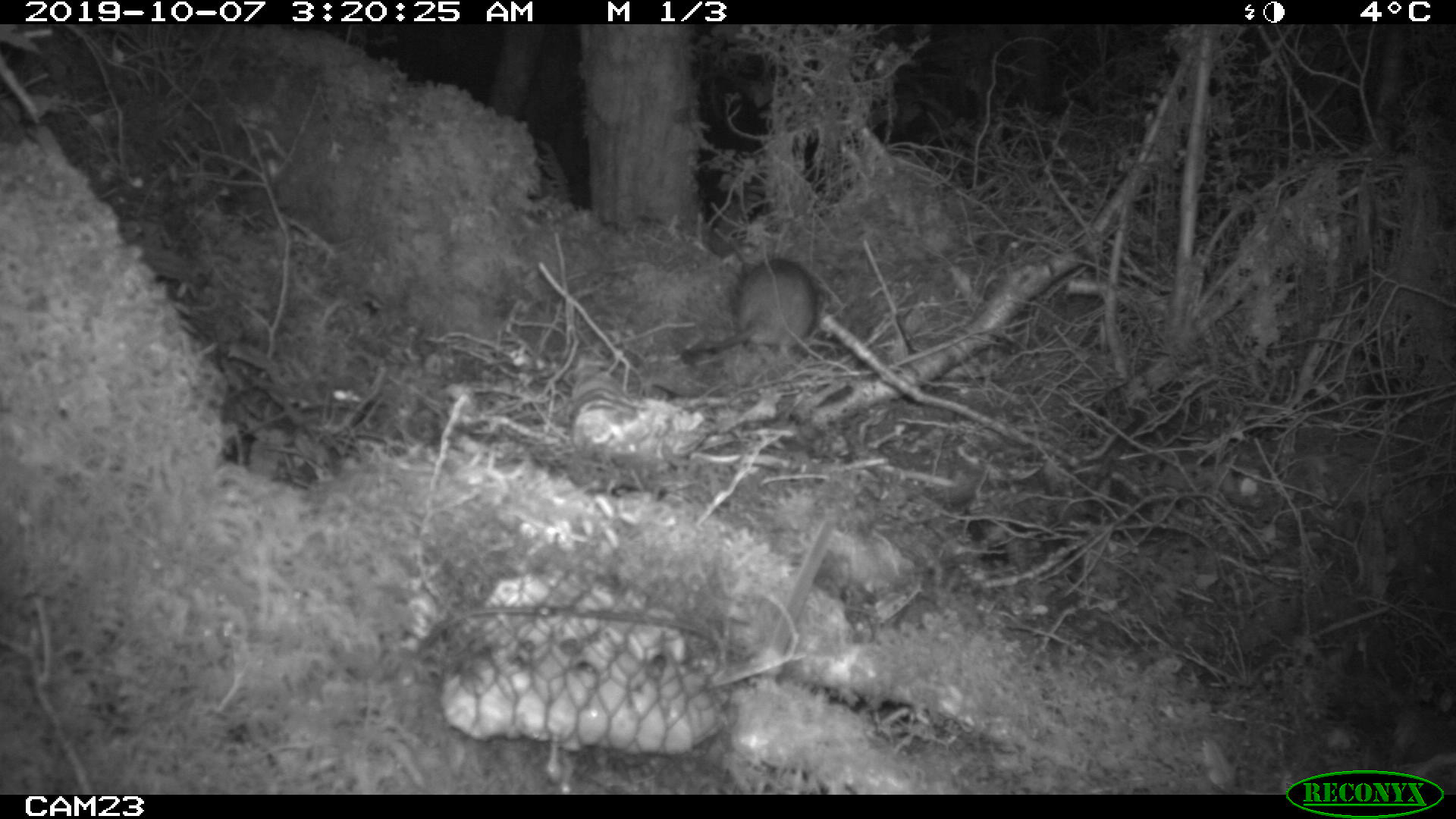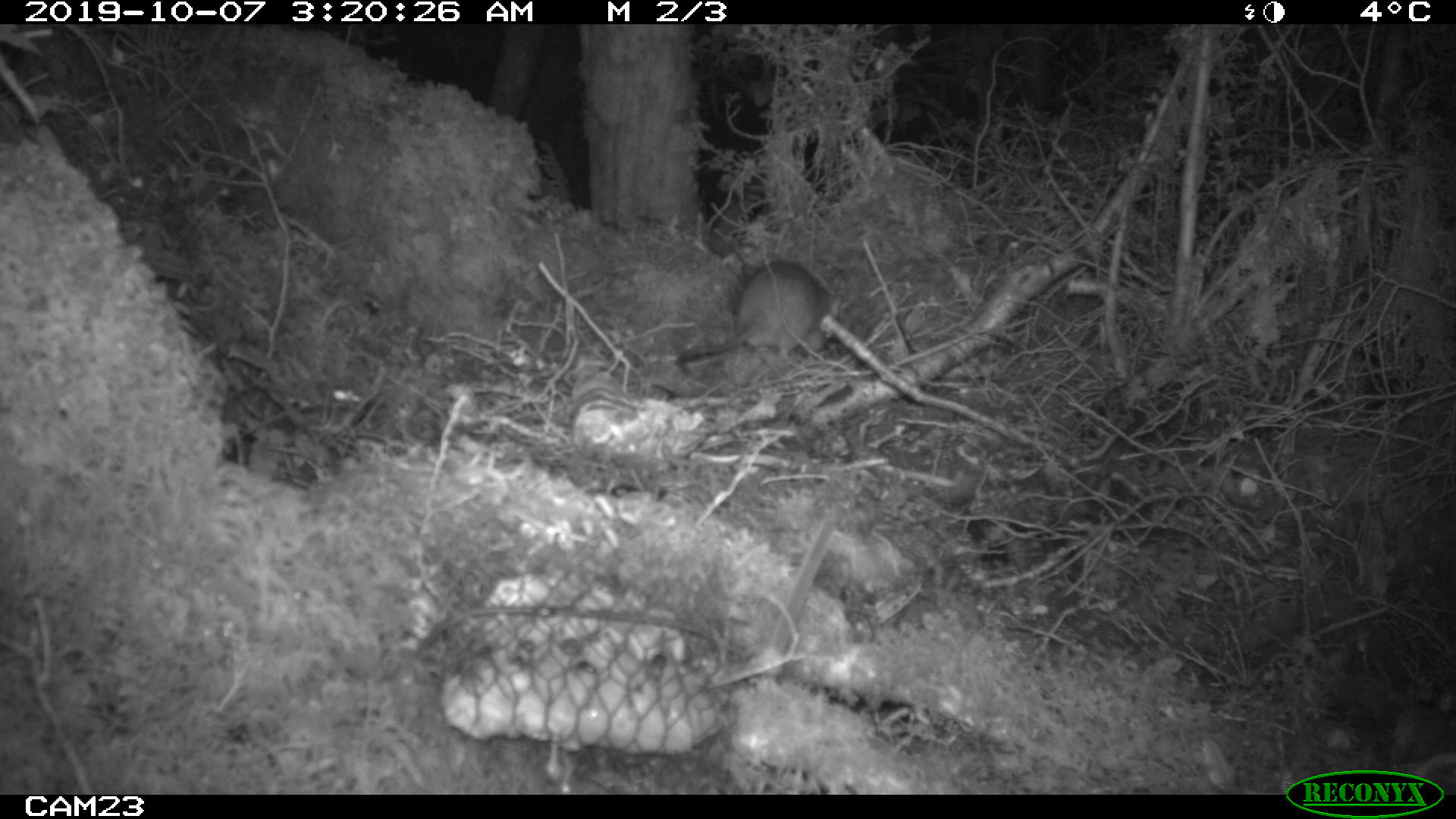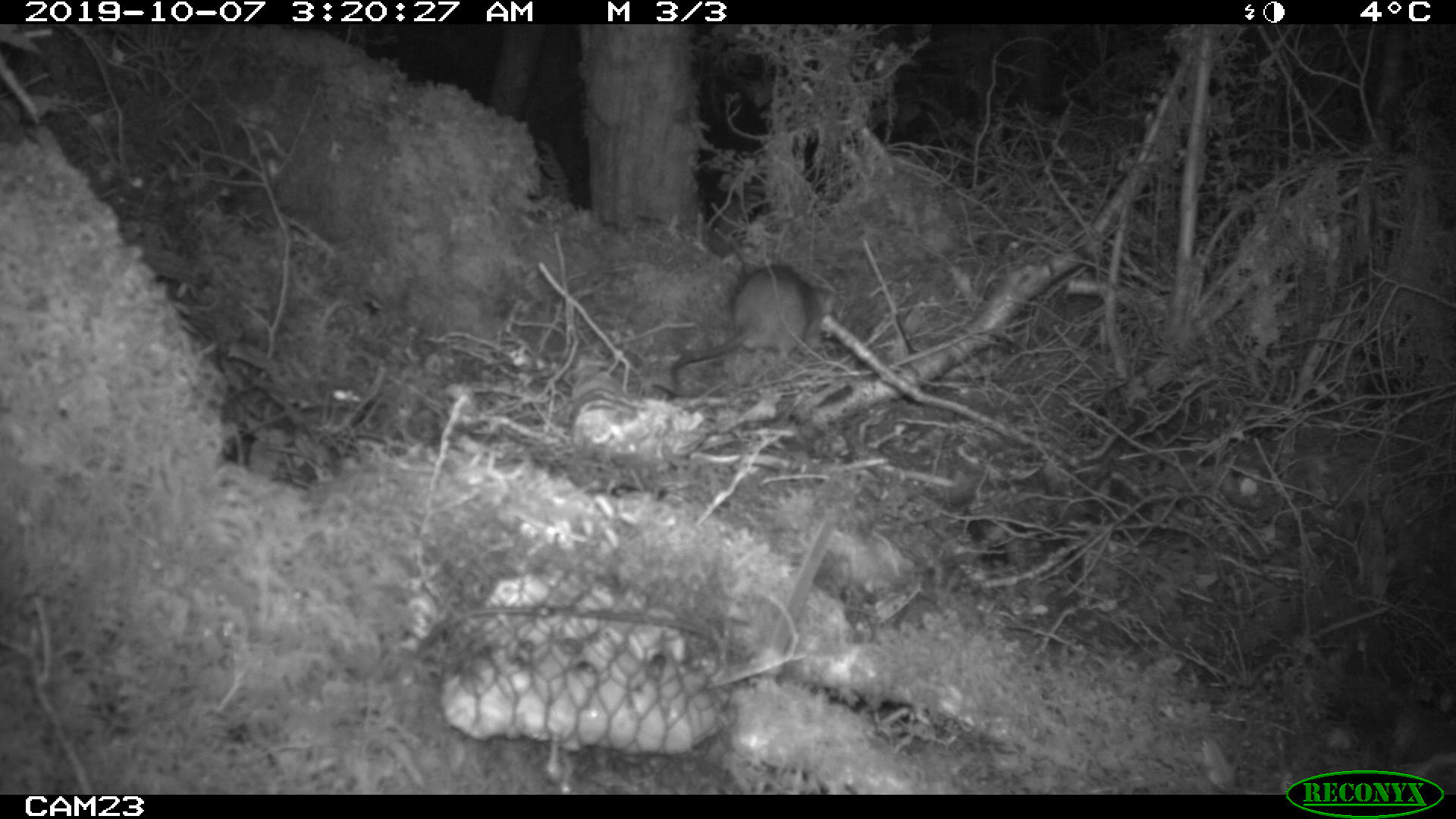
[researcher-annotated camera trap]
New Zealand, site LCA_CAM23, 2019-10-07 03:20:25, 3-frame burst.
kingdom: Animalia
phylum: Chordata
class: Mammalia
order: Rodentia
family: Muridae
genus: Rattus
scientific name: Rattus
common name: rat